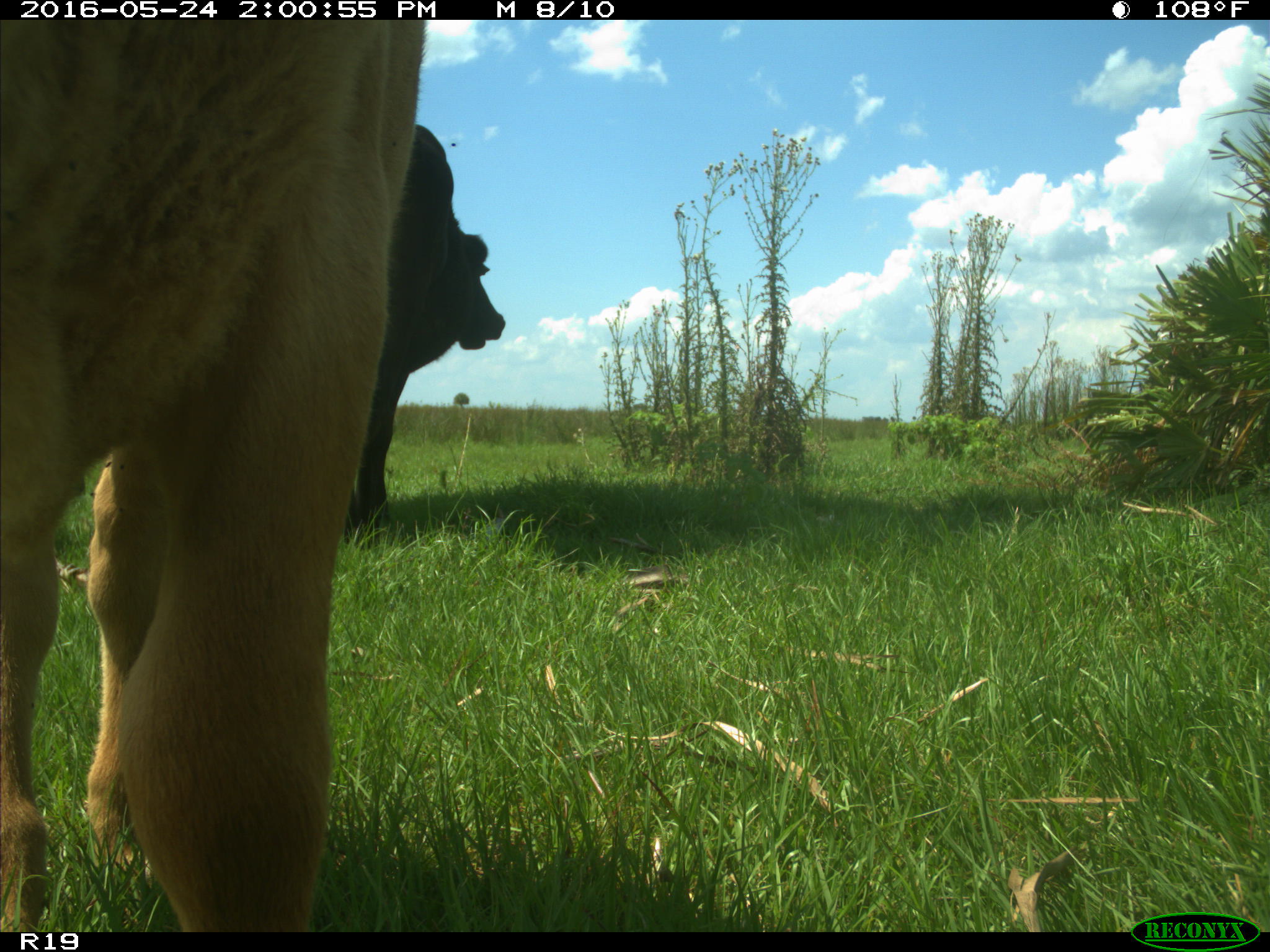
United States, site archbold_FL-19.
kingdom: Animalia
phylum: Chordata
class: Mammalia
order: Artiodactyla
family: Bovidae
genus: Bos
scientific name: Bos taurus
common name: domestic cow